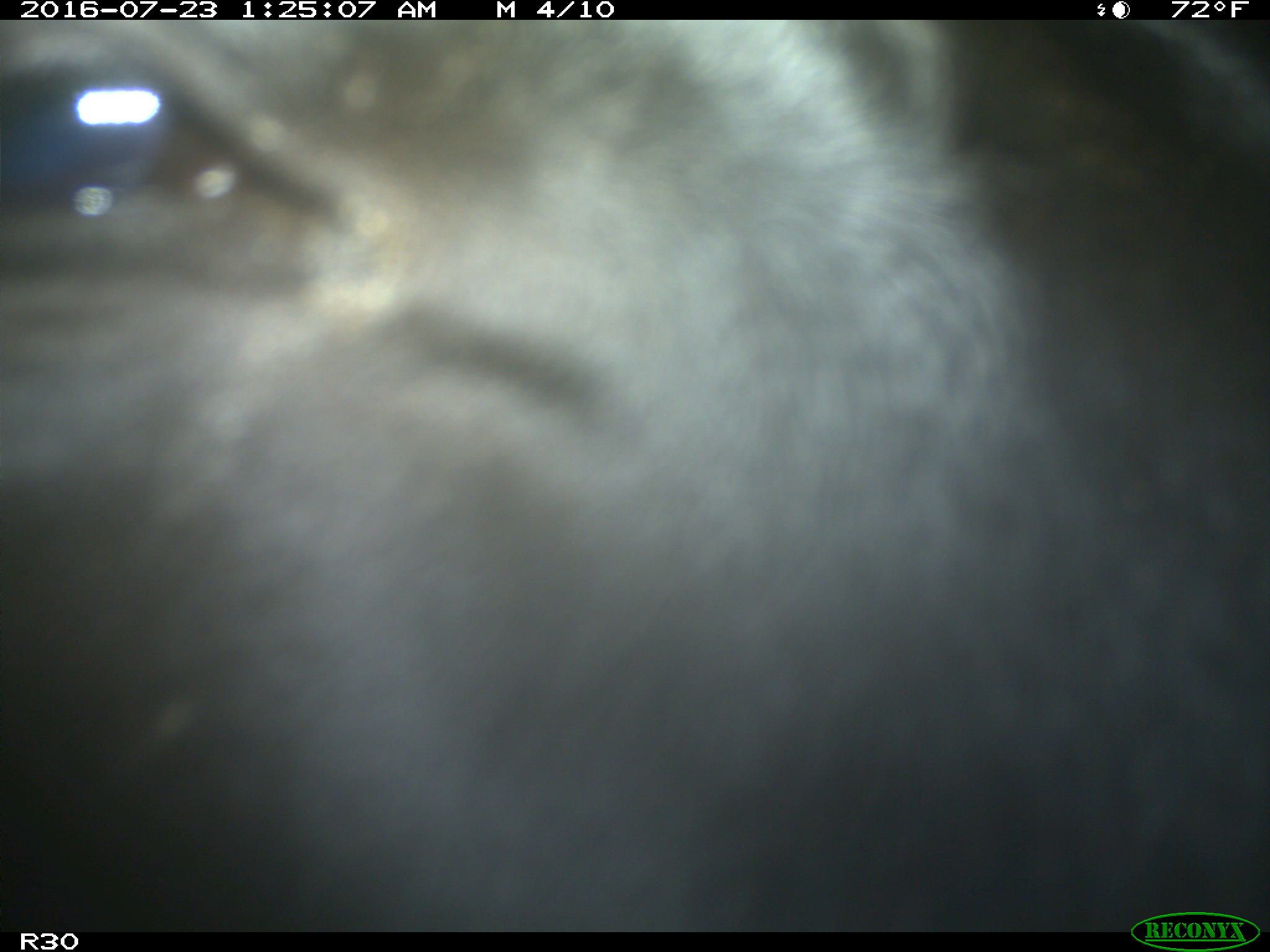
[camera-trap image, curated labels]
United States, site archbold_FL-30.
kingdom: Animalia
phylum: Chordata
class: Mammalia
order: Artiodactyla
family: Bovidae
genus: Bos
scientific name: Bos taurus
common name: domestic cow